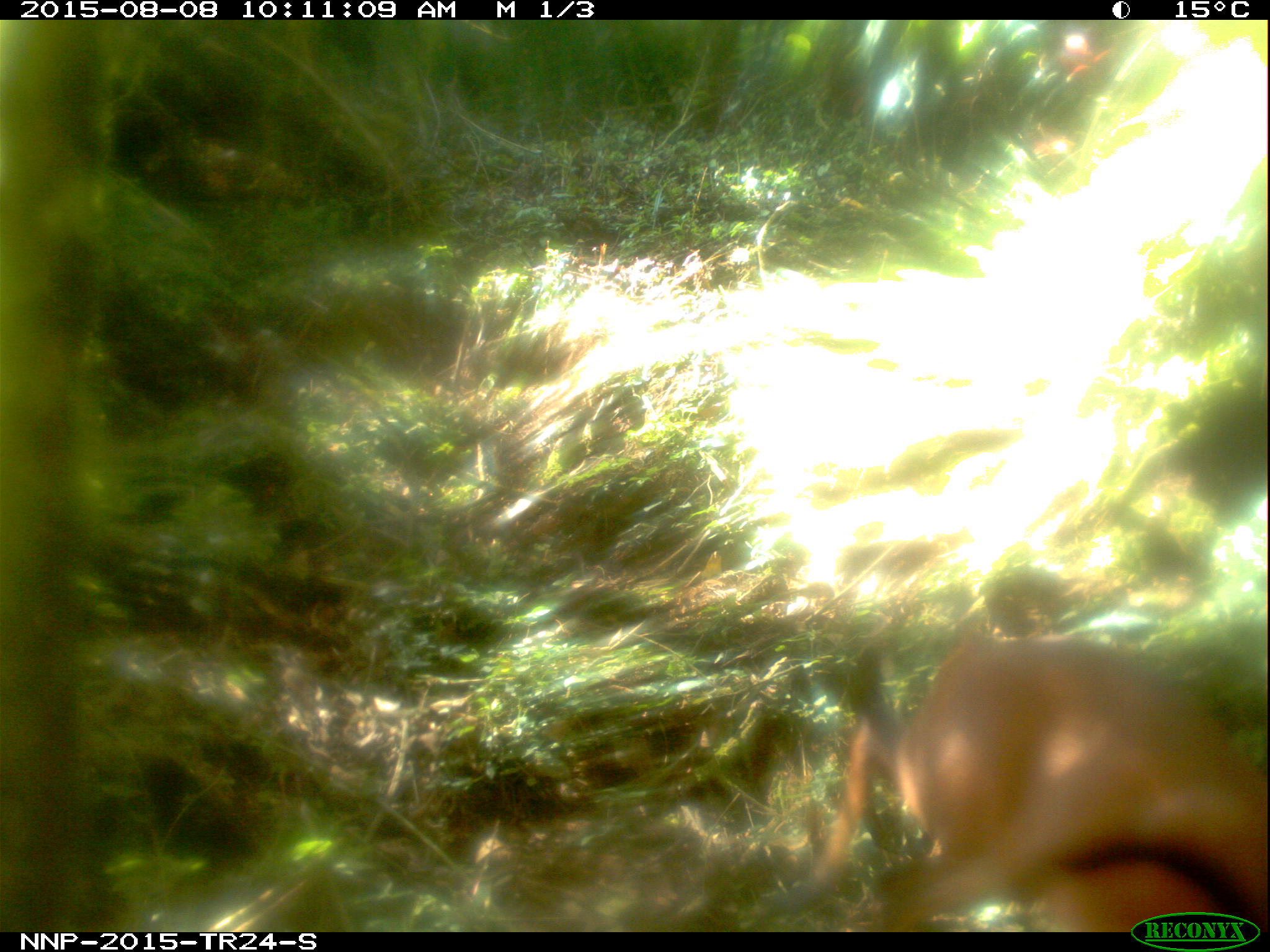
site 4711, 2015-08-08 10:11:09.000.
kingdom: Animalia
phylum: Chordata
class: Mammalia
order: Artiodactyla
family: Bovidae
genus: Cephalophus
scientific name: Cephalophus nigrifrons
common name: black-fronted duiker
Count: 1.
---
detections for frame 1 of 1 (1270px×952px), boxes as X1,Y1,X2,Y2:
cephalophus nigrifrons: 766,628,1270,932